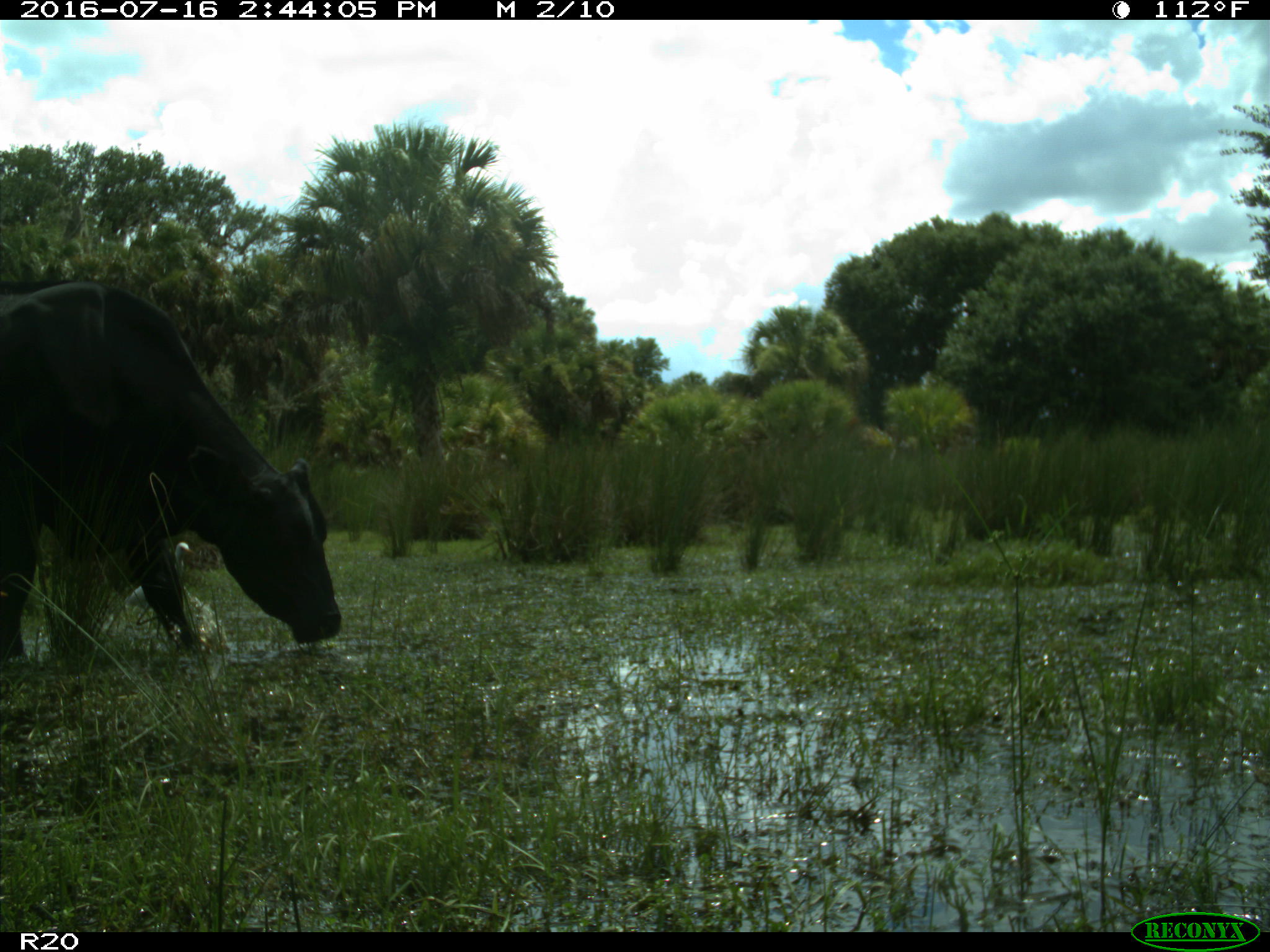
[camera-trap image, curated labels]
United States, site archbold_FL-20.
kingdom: Animalia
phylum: Chordata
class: Mammalia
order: Artiodactyla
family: Bovidae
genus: Bos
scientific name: Bos taurus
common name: domestic cow